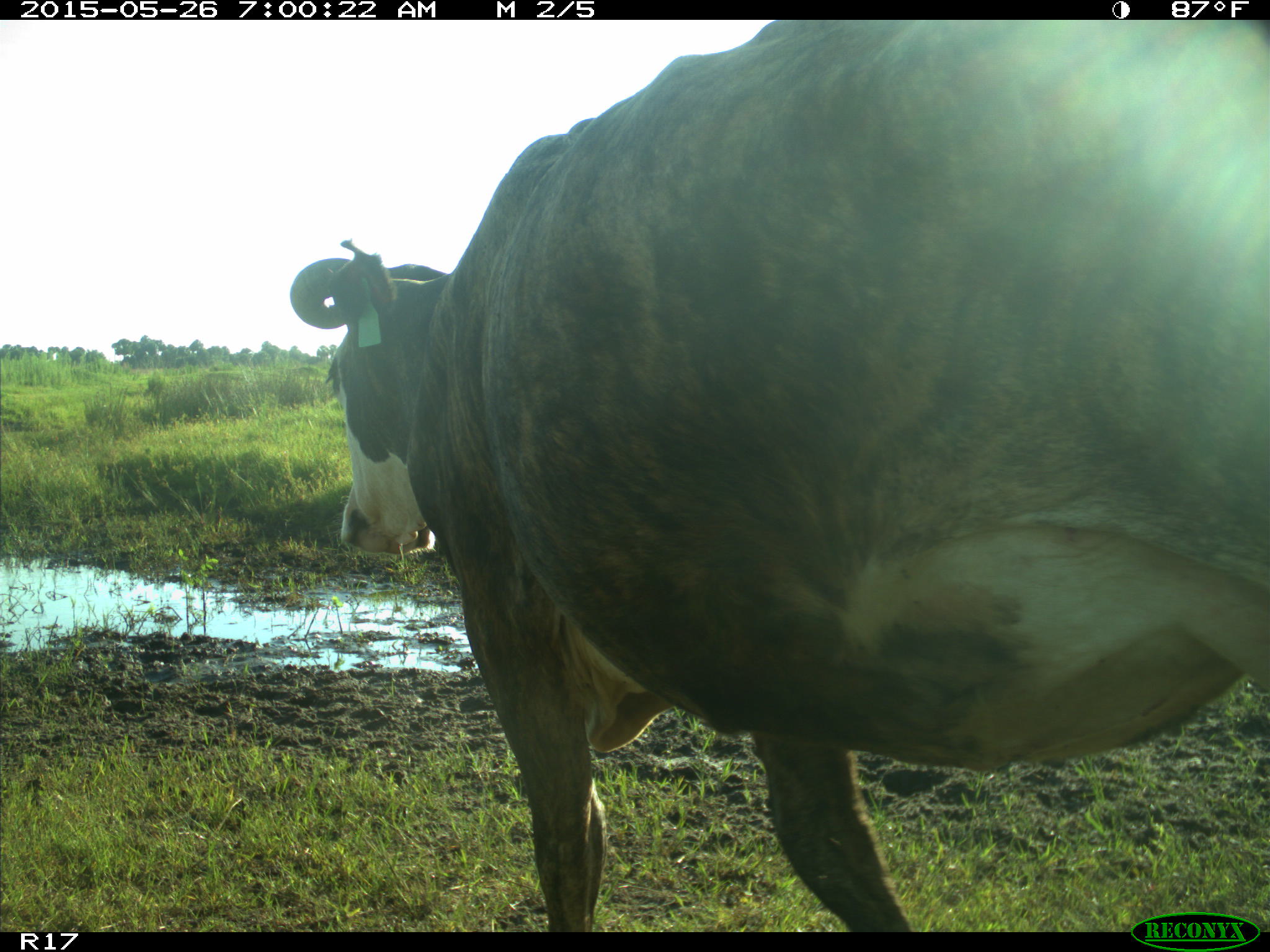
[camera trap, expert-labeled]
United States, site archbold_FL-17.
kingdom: Animalia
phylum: Chordata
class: Mammalia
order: Artiodactyla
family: Bovidae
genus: Bos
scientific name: Bos taurus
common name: domestic cow